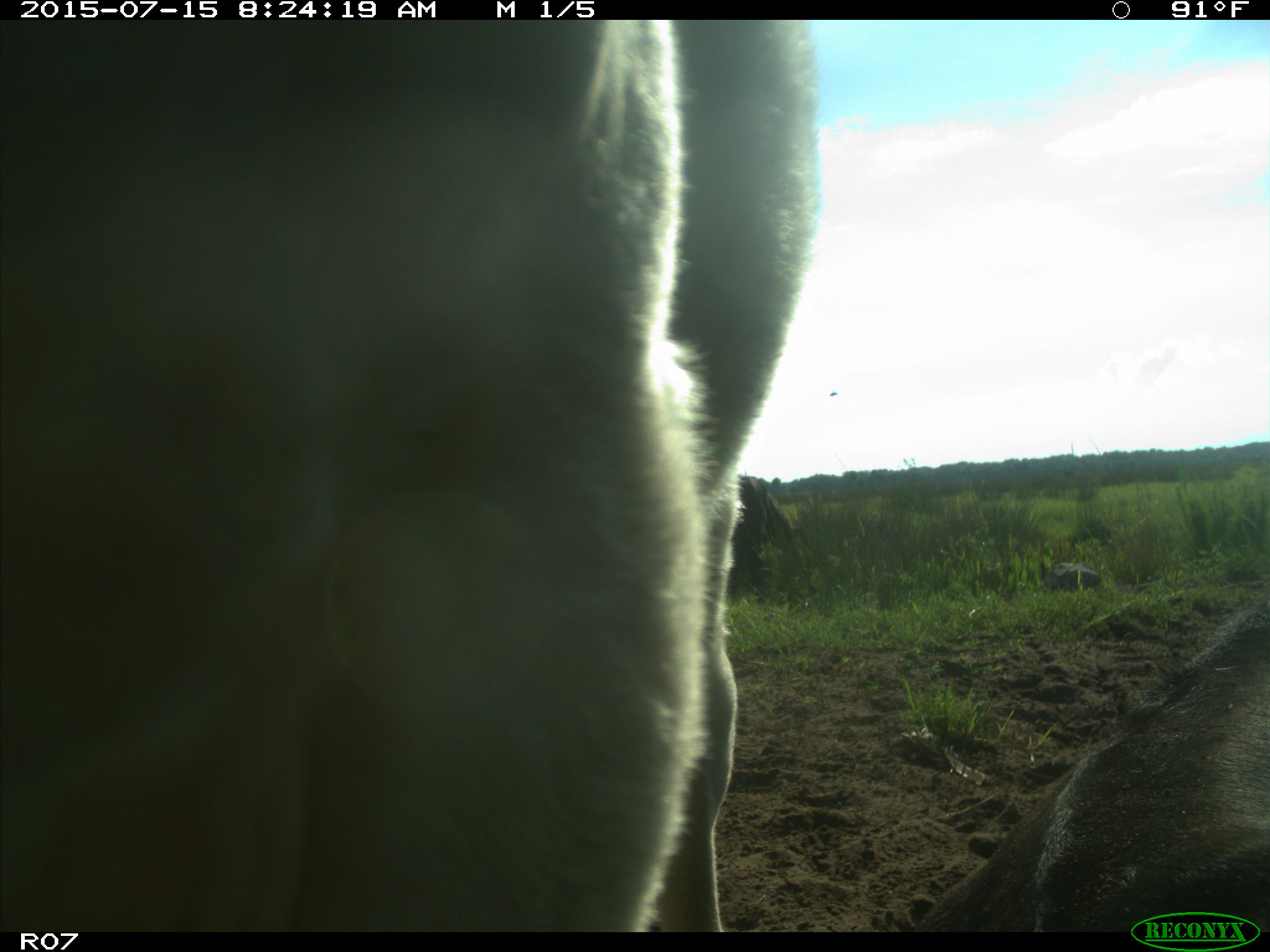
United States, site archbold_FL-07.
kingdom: Animalia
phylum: Chordata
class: Mammalia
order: Artiodactyla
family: Bovidae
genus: Bos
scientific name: Bos taurus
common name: domestic cow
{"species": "Bos taurus (domestic cow)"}